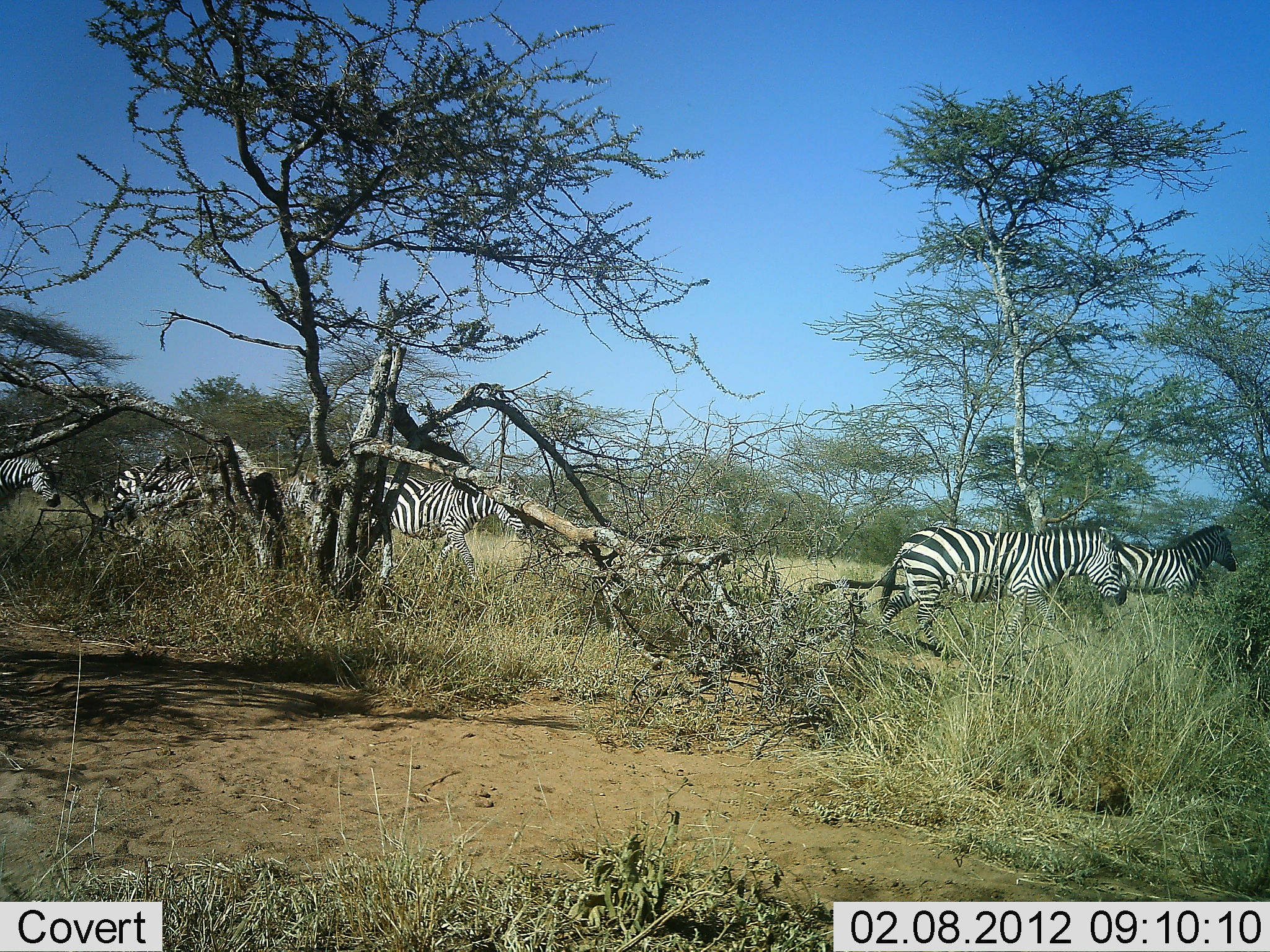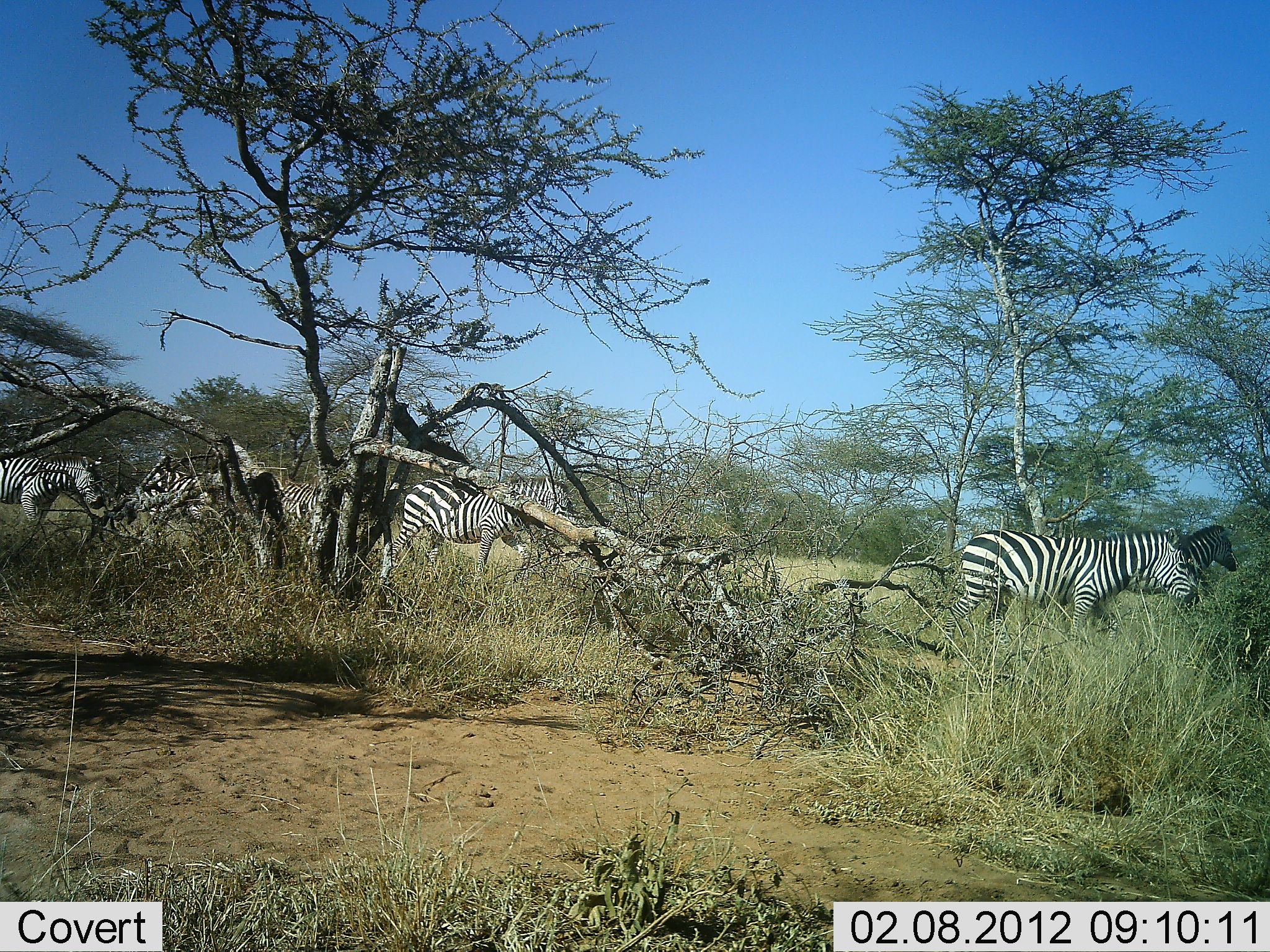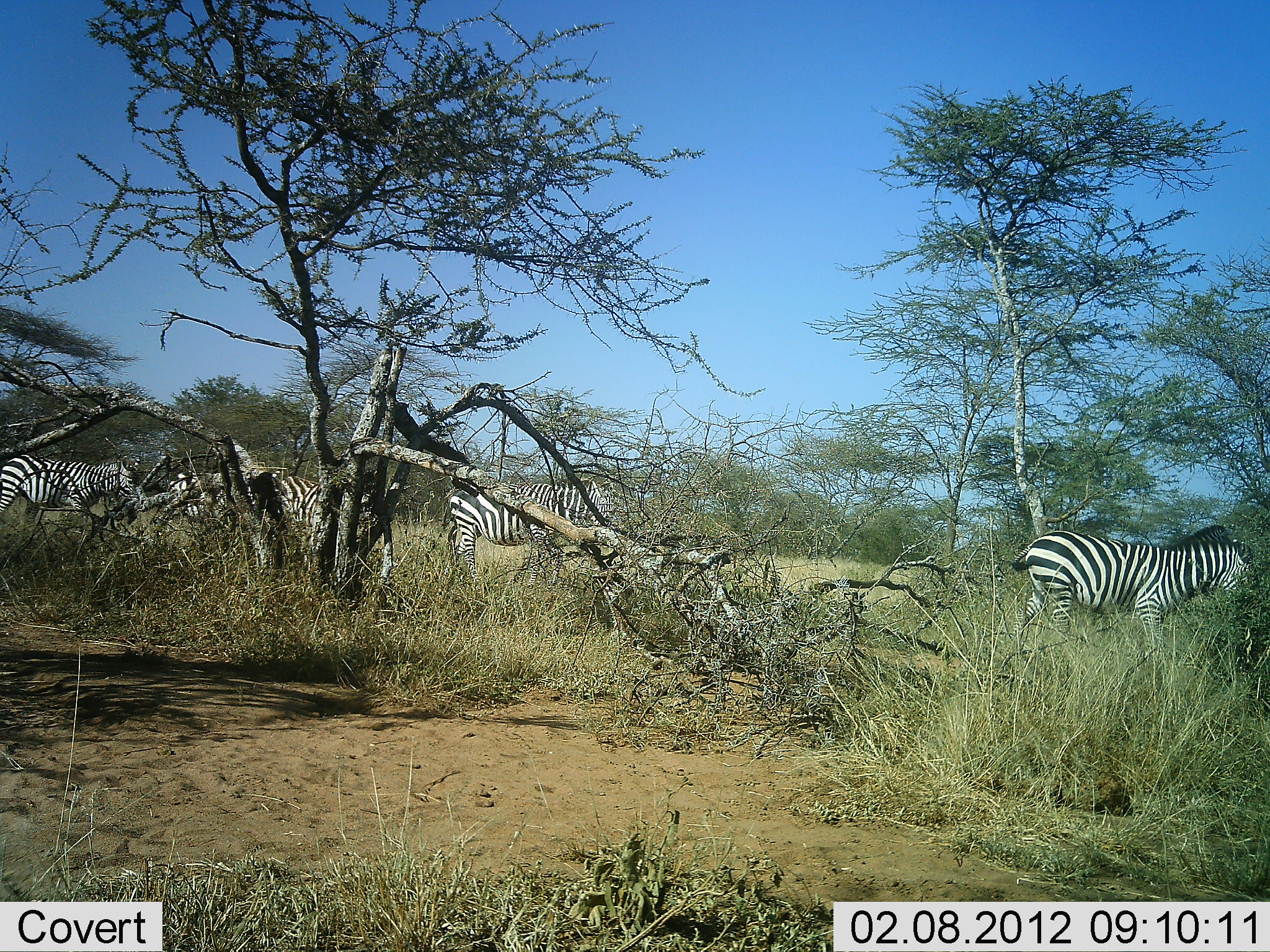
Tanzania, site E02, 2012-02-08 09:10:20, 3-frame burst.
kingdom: Animalia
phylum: Chordata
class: Mammalia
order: Perissodactyla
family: Equidae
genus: Equus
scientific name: Equus quagga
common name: plains zebra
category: zebra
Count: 6.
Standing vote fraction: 29%.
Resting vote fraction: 0%.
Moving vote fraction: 95%.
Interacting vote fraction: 0%.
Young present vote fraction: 0%.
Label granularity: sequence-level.